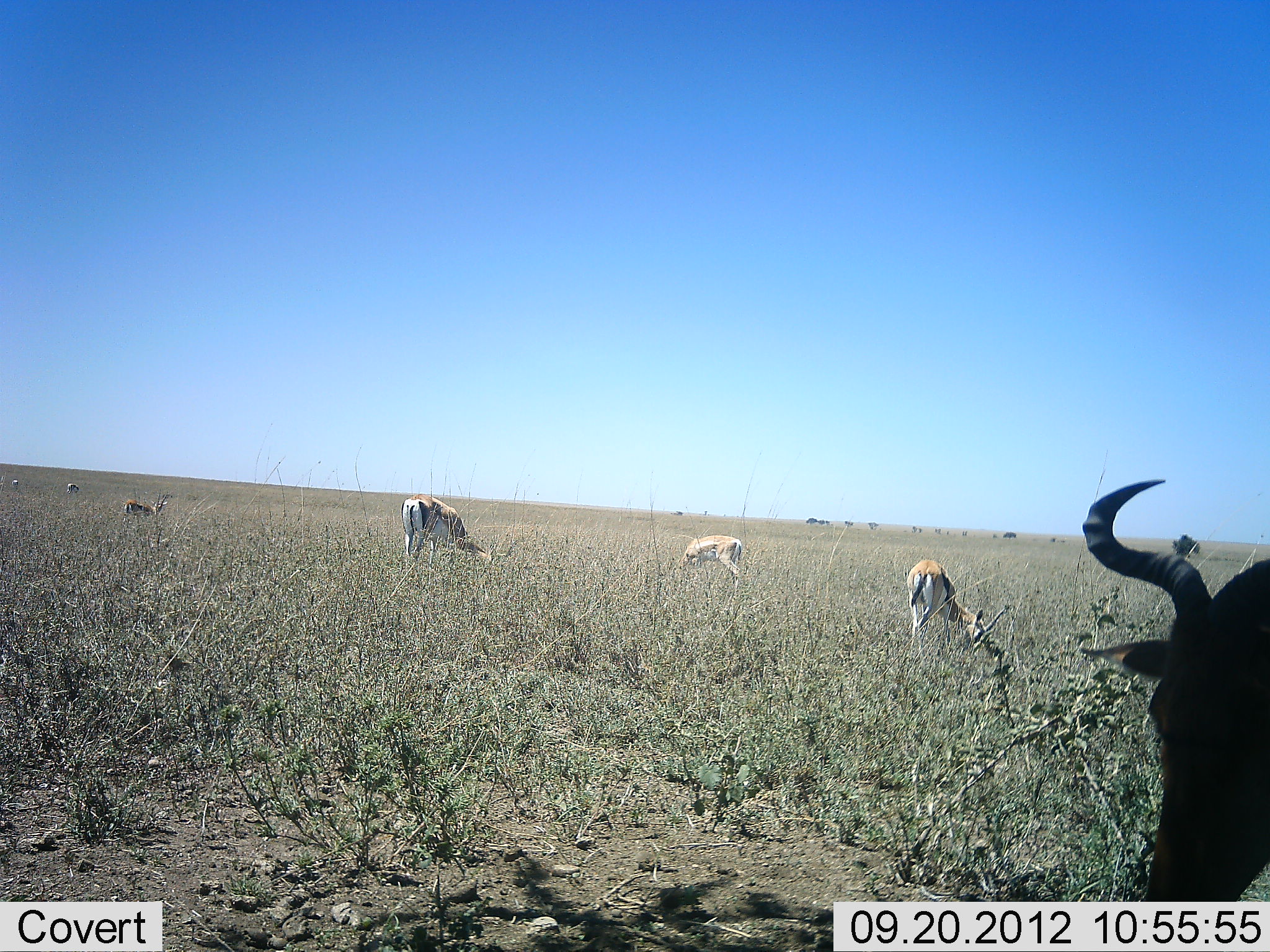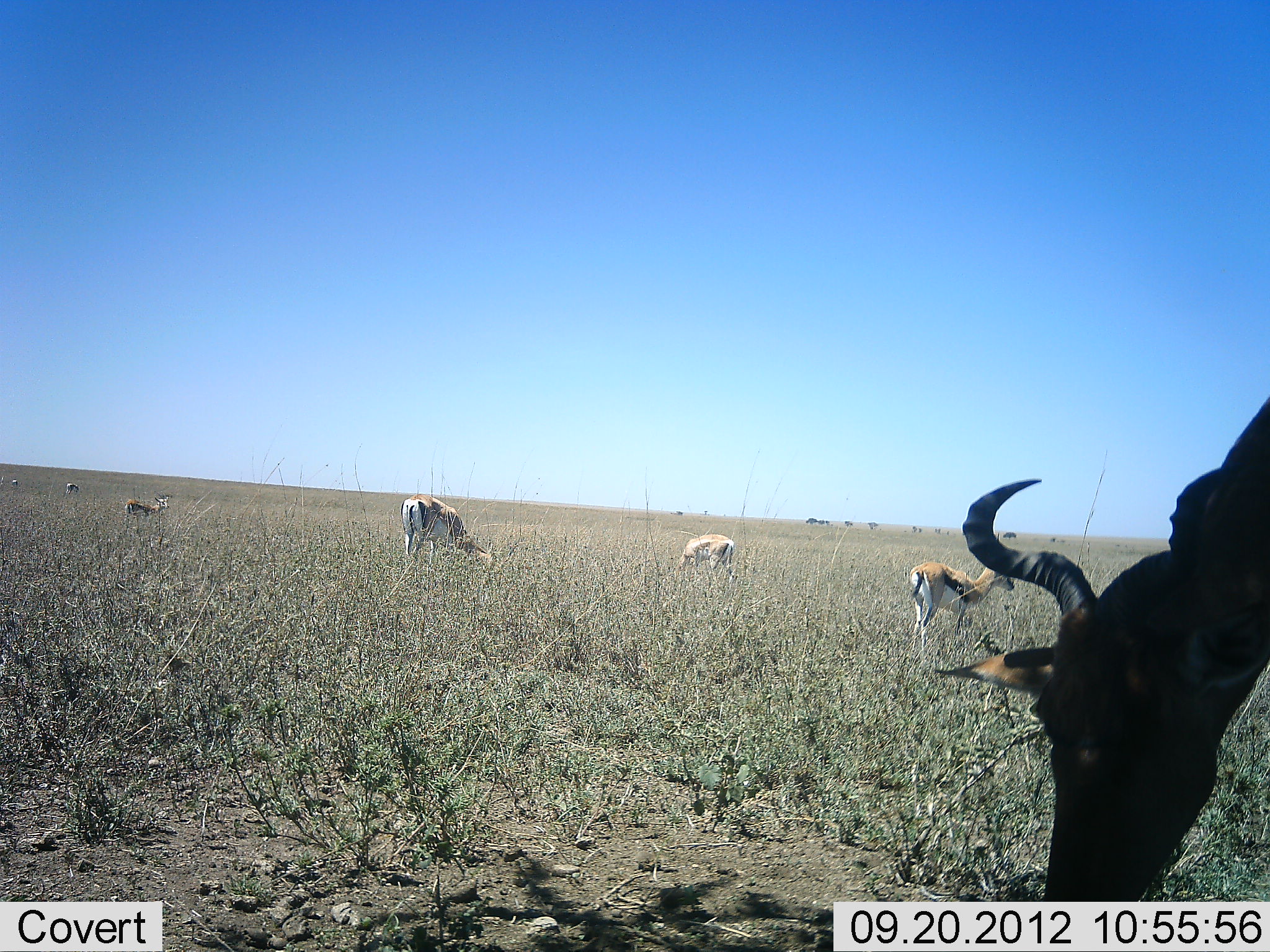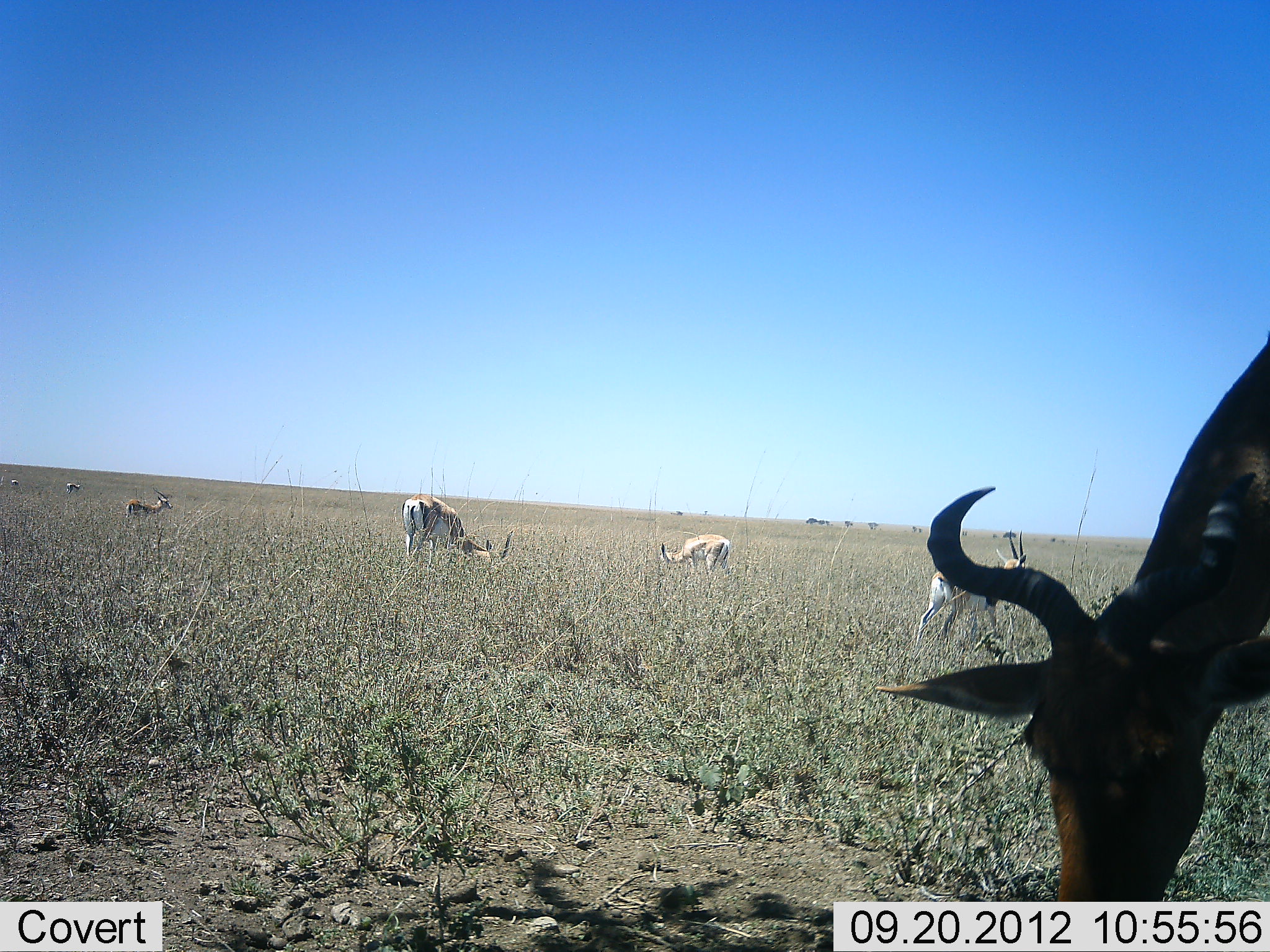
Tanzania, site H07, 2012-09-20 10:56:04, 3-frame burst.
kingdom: Animalia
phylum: Chordata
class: Mammalia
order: Artiodactyla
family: Bovidae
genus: Eudorcas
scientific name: Eudorcas thomsonii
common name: thomson's gazelle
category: gazellethomsons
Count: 5.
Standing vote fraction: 55%.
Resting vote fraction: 0%.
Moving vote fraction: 9%.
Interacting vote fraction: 0%.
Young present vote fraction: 0%.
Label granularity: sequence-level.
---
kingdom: Animalia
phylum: Chordata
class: Mammalia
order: Artiodactyla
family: Bovidae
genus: Alcelaphus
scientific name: Alcelaphus buselaphus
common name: hartebeest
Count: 1.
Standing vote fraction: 40%.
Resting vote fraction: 0%.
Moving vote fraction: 0%.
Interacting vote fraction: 0%.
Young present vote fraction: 0%.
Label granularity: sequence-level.